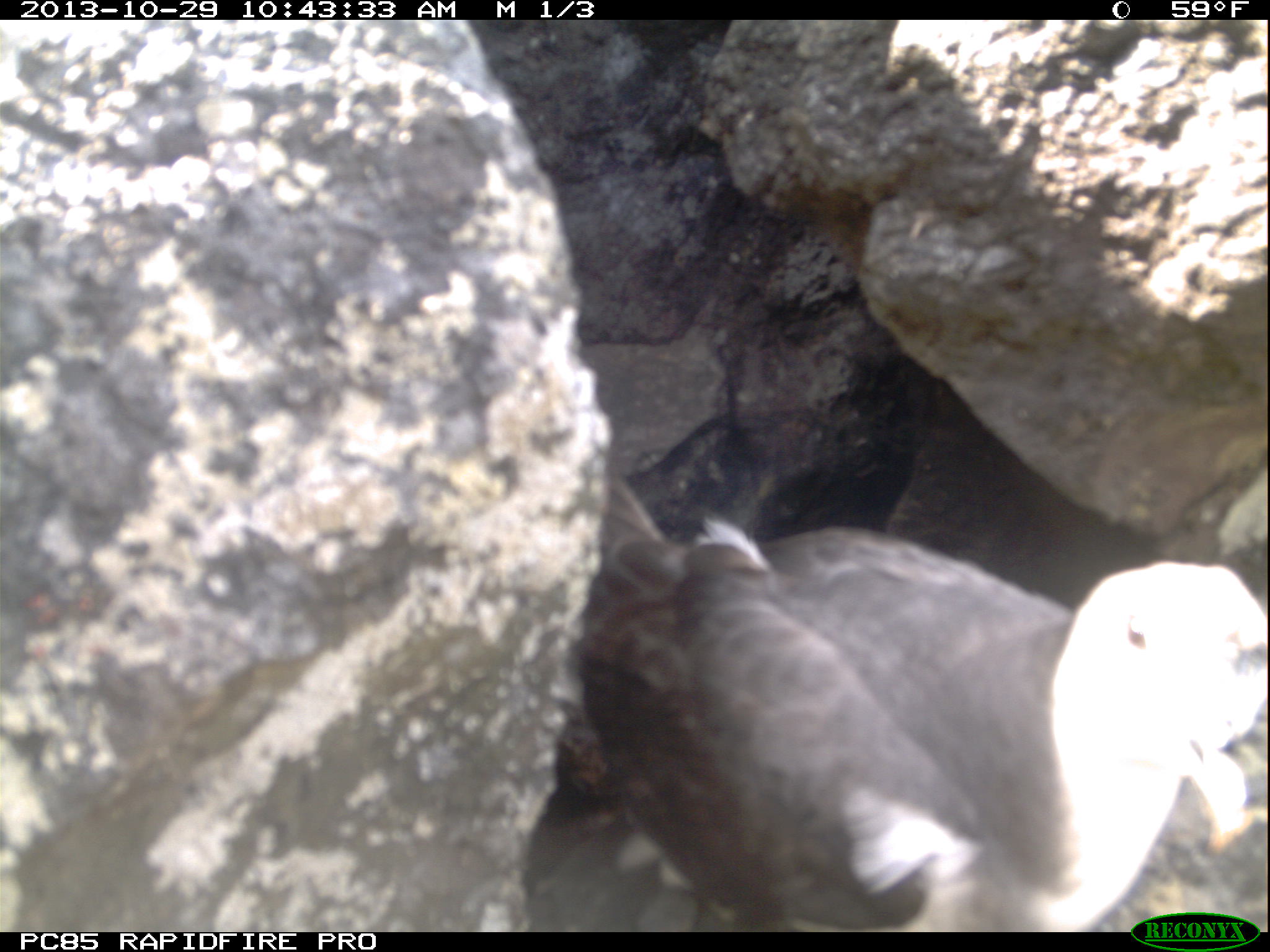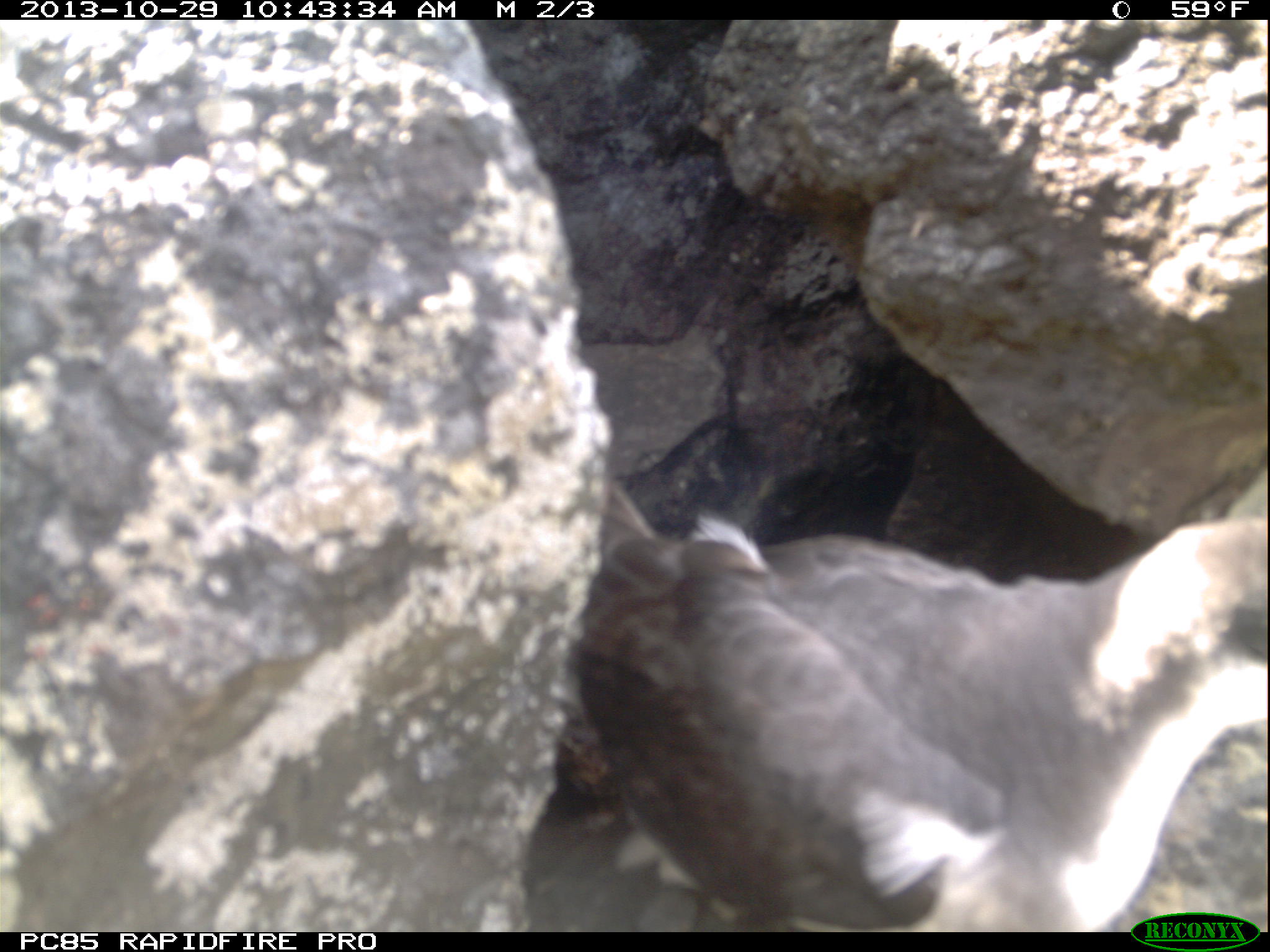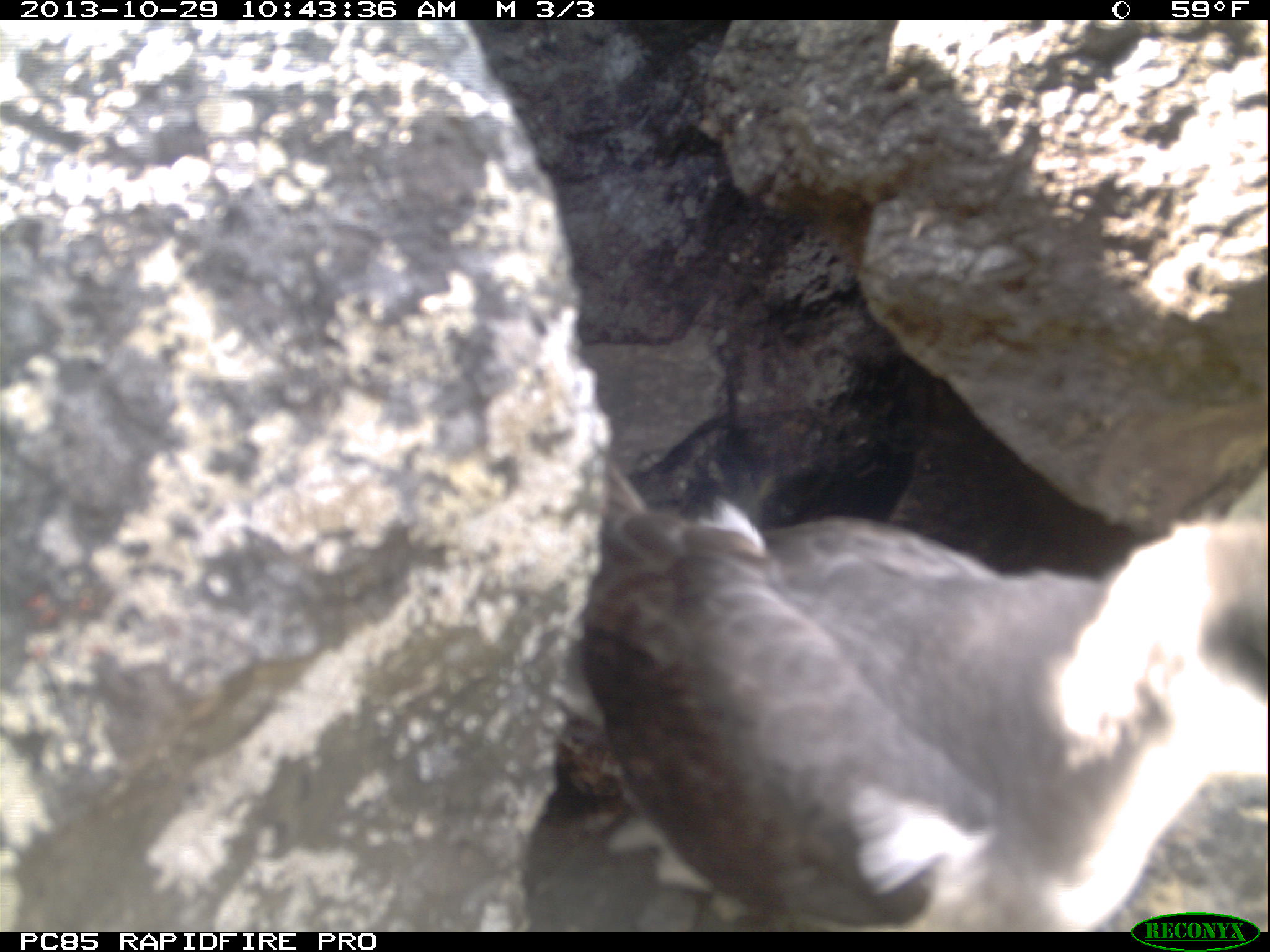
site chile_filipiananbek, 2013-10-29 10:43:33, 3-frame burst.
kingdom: Animalia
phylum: Chordata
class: Aves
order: Procellariiformes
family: Procellariidae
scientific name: Procellariidae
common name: petrel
Petrel (Procellariidae).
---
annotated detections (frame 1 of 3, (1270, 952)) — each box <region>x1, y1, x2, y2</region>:
petrel: <region>550, 496, 1270, 934</region>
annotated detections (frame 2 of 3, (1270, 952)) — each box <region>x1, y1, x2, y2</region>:
petrel: <region>554, 483, 1266, 933</region>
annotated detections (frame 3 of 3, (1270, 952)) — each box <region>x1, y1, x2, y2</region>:
petrel: <region>553, 464, 1268, 933</region>